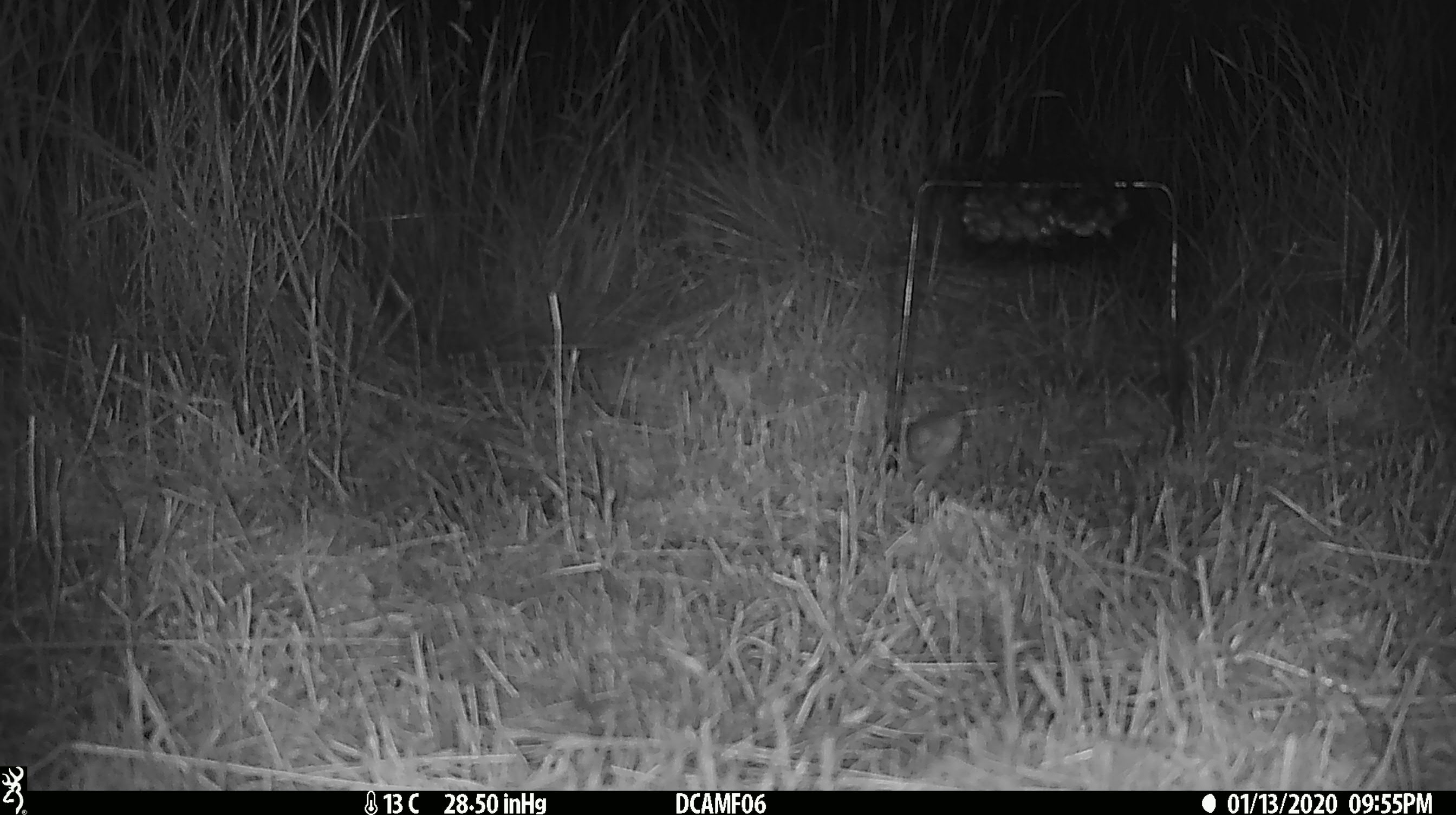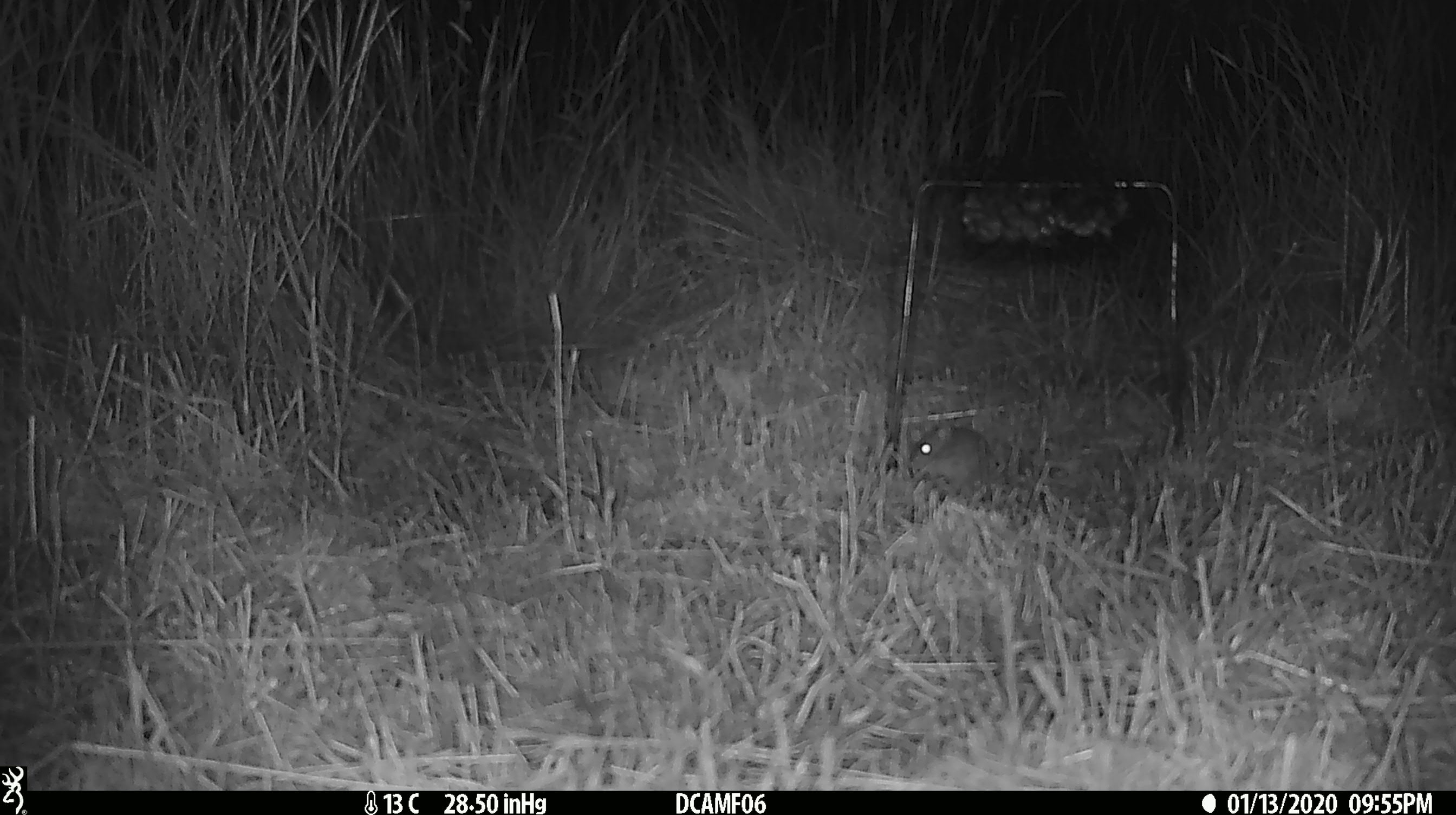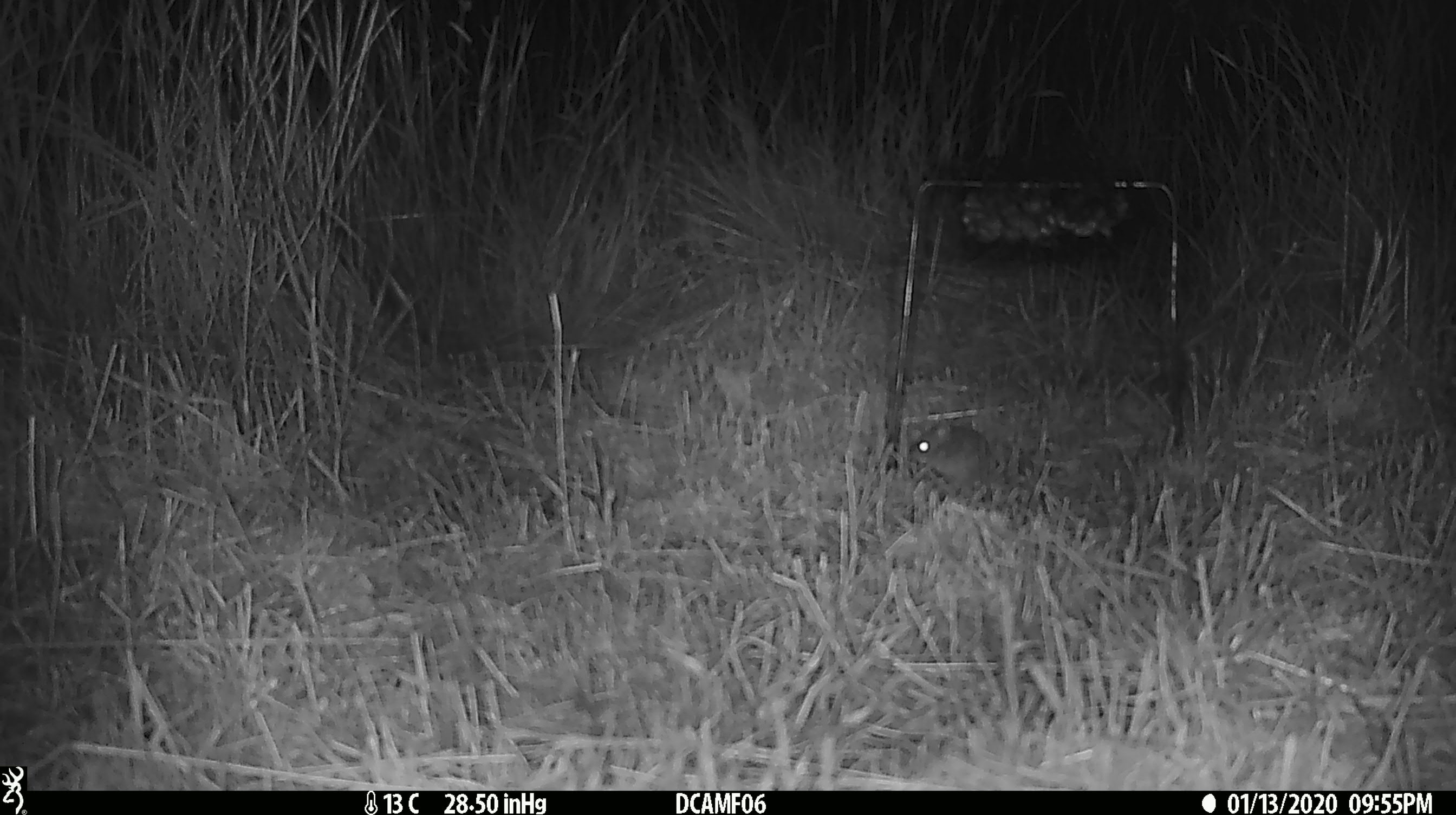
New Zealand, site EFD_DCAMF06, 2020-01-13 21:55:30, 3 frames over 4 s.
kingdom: Animalia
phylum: Chordata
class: Mammalia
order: Rodentia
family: Muridae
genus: Mus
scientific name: Mus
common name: mouse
Mouse (Mus).